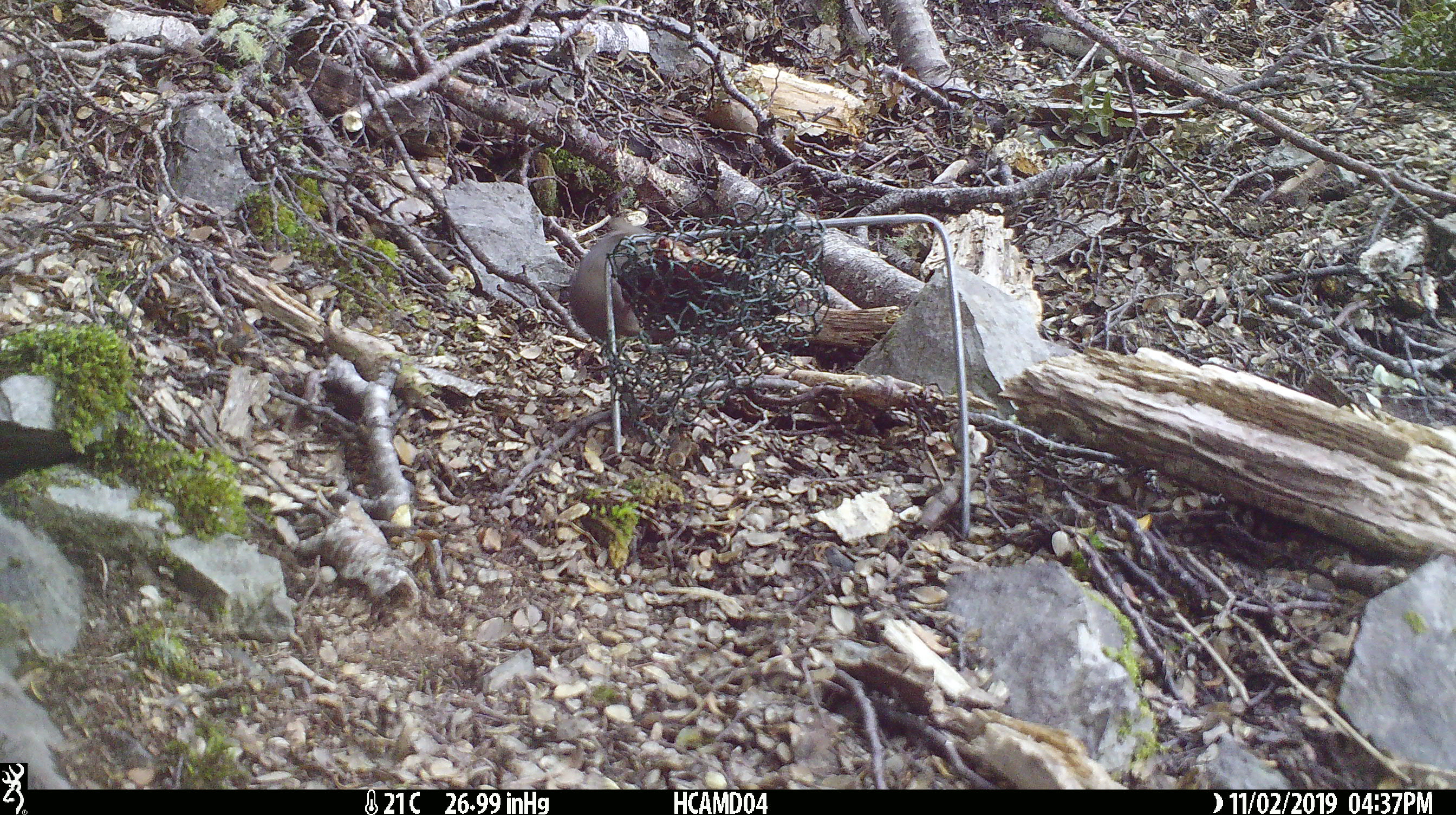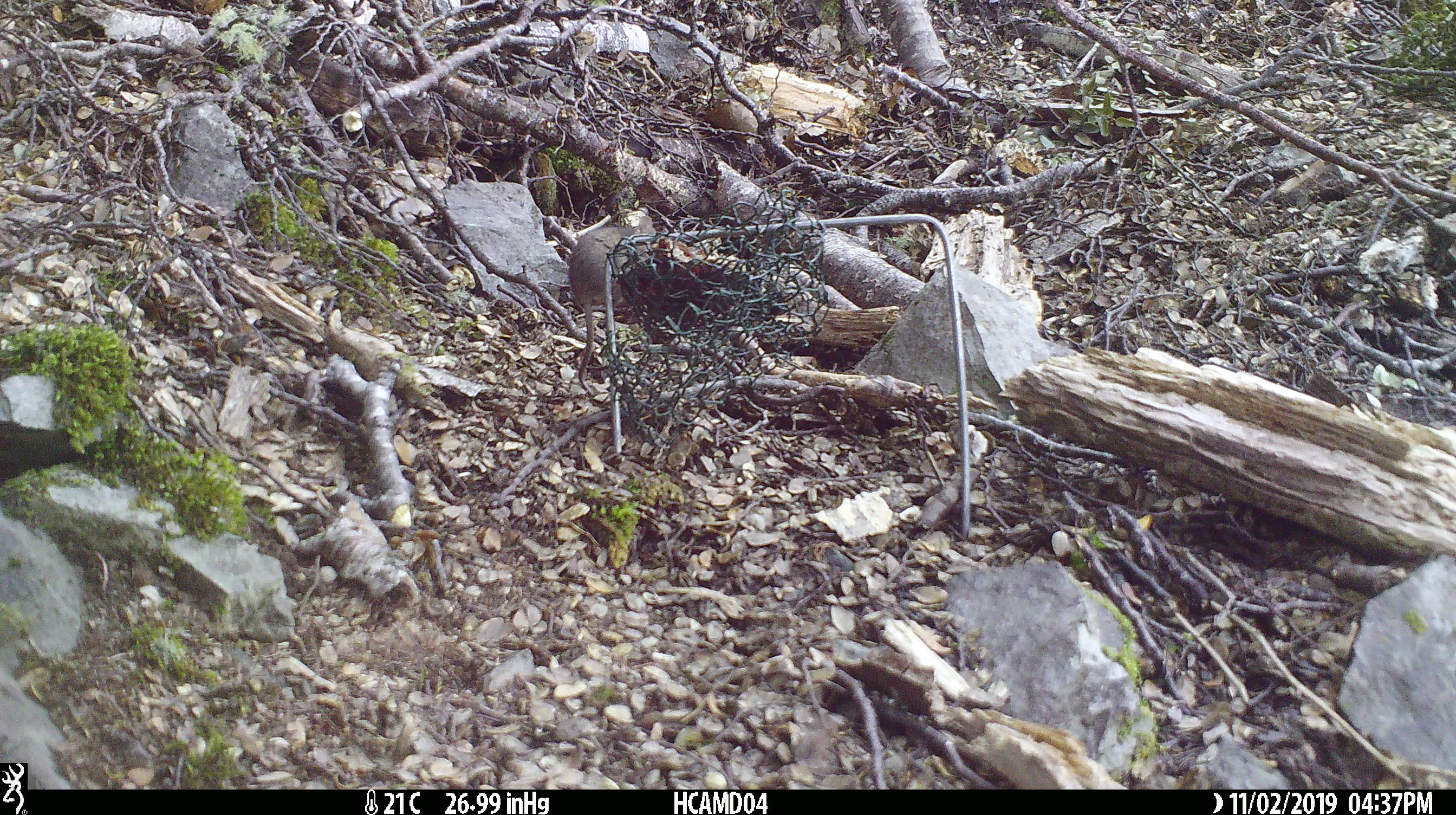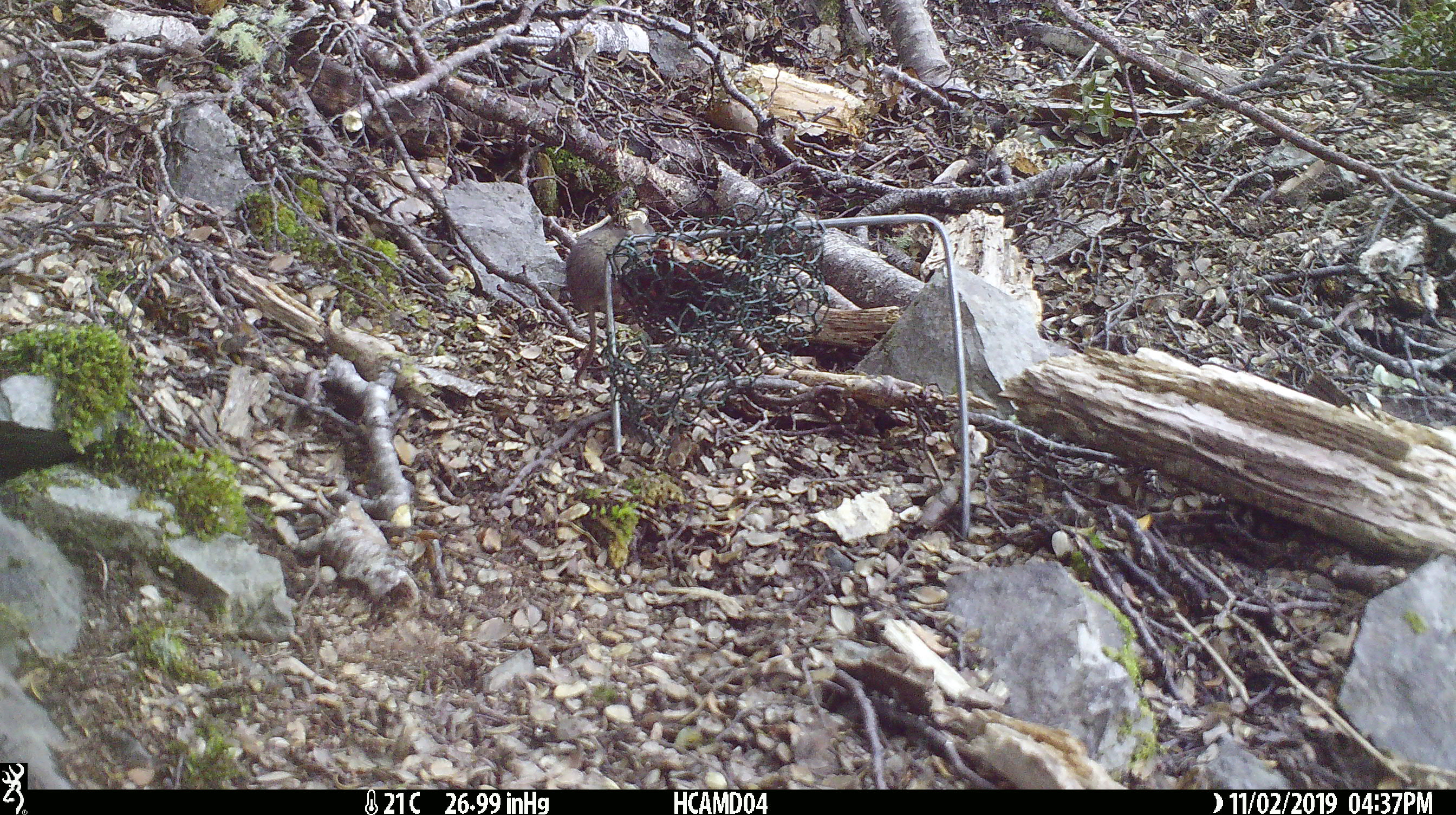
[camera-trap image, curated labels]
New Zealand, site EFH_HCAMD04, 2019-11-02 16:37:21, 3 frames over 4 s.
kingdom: Animalia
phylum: Chordata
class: Mammalia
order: Rodentia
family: Muridae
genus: Mus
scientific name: Mus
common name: mouse